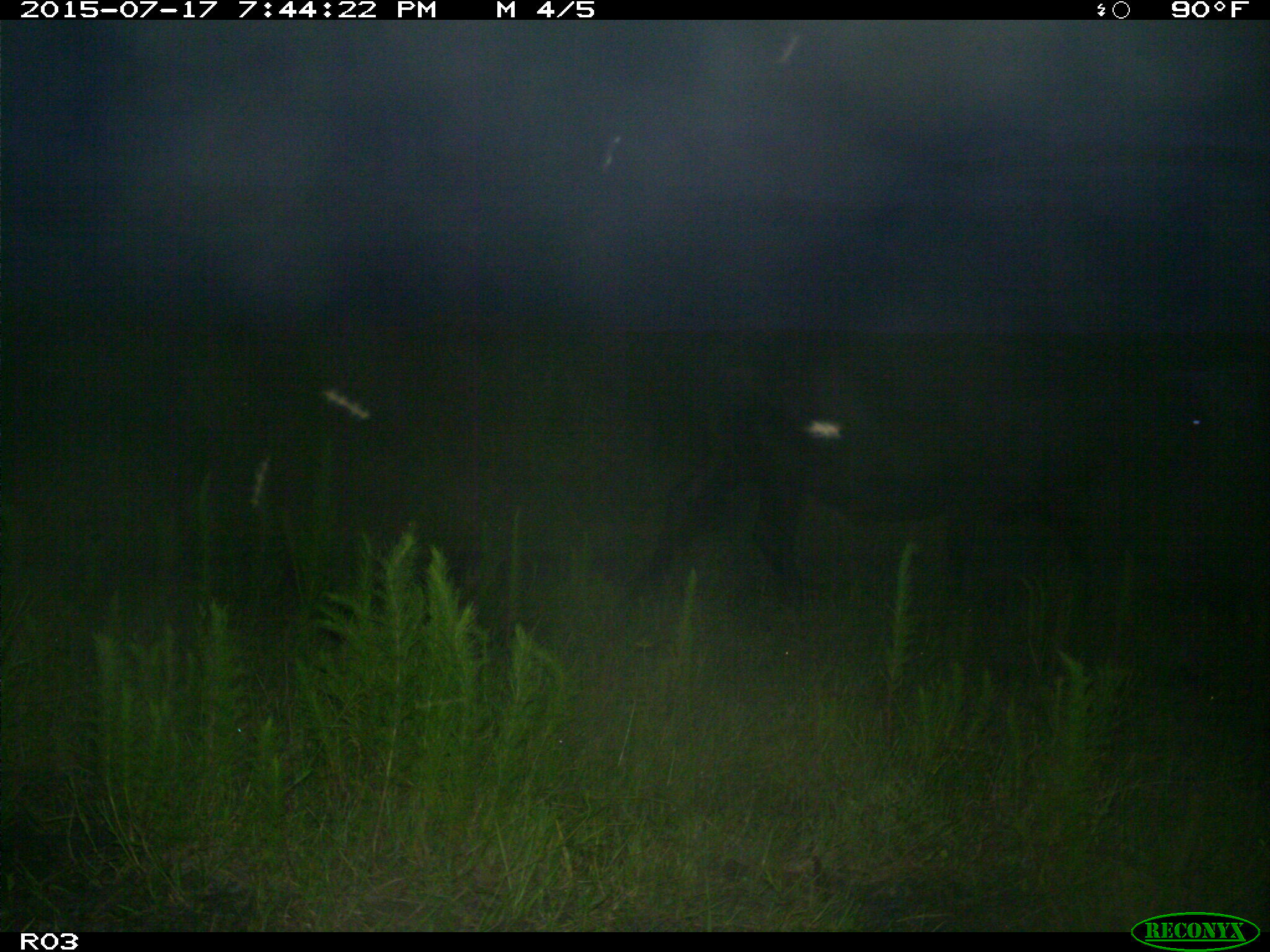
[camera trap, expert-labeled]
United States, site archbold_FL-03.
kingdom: Animalia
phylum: Chordata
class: Mammalia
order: Artiodactyla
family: Bovidae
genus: Bos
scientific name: Bos taurus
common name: domestic cow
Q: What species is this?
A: Bos taurus (domestic cow).